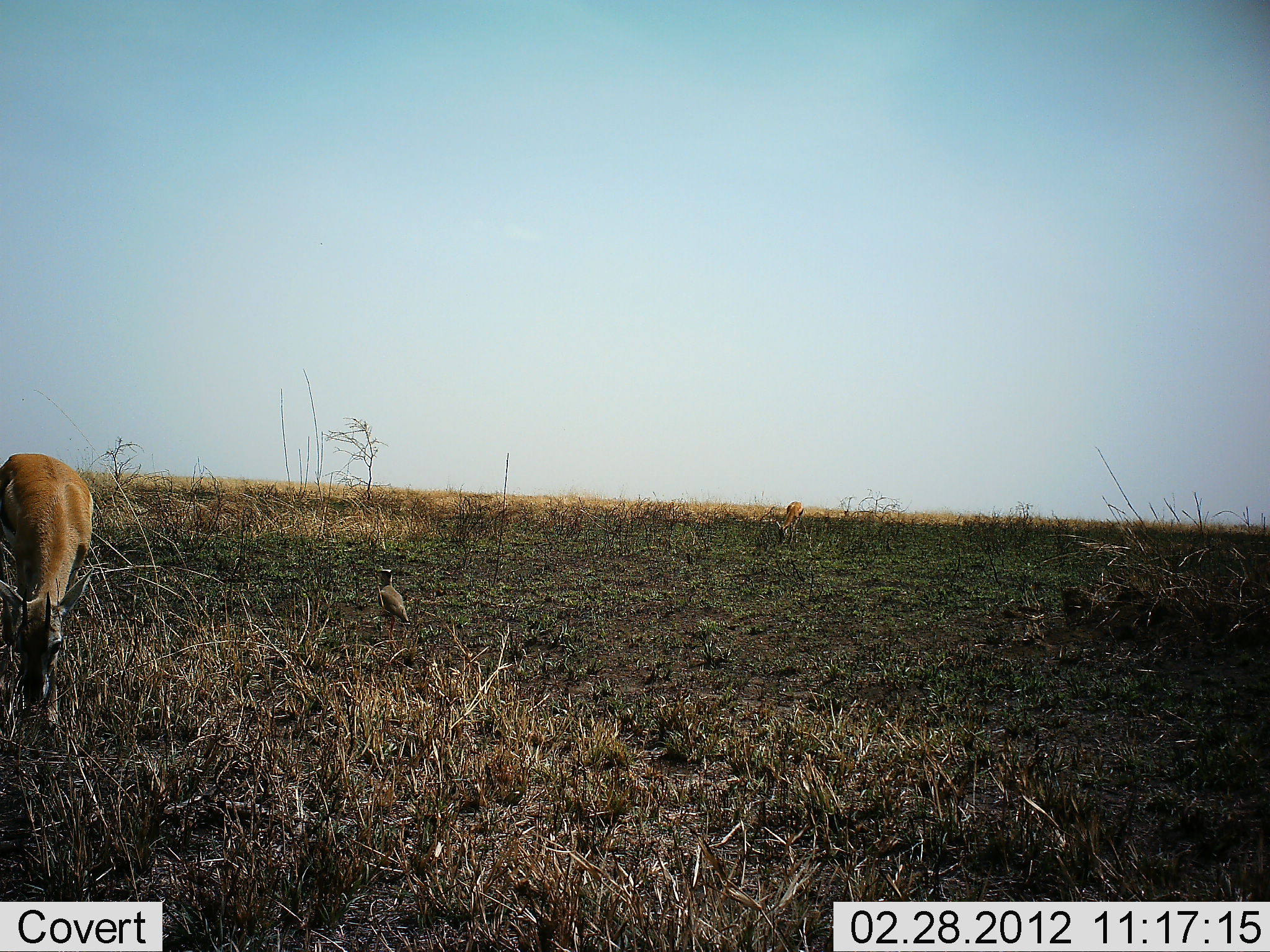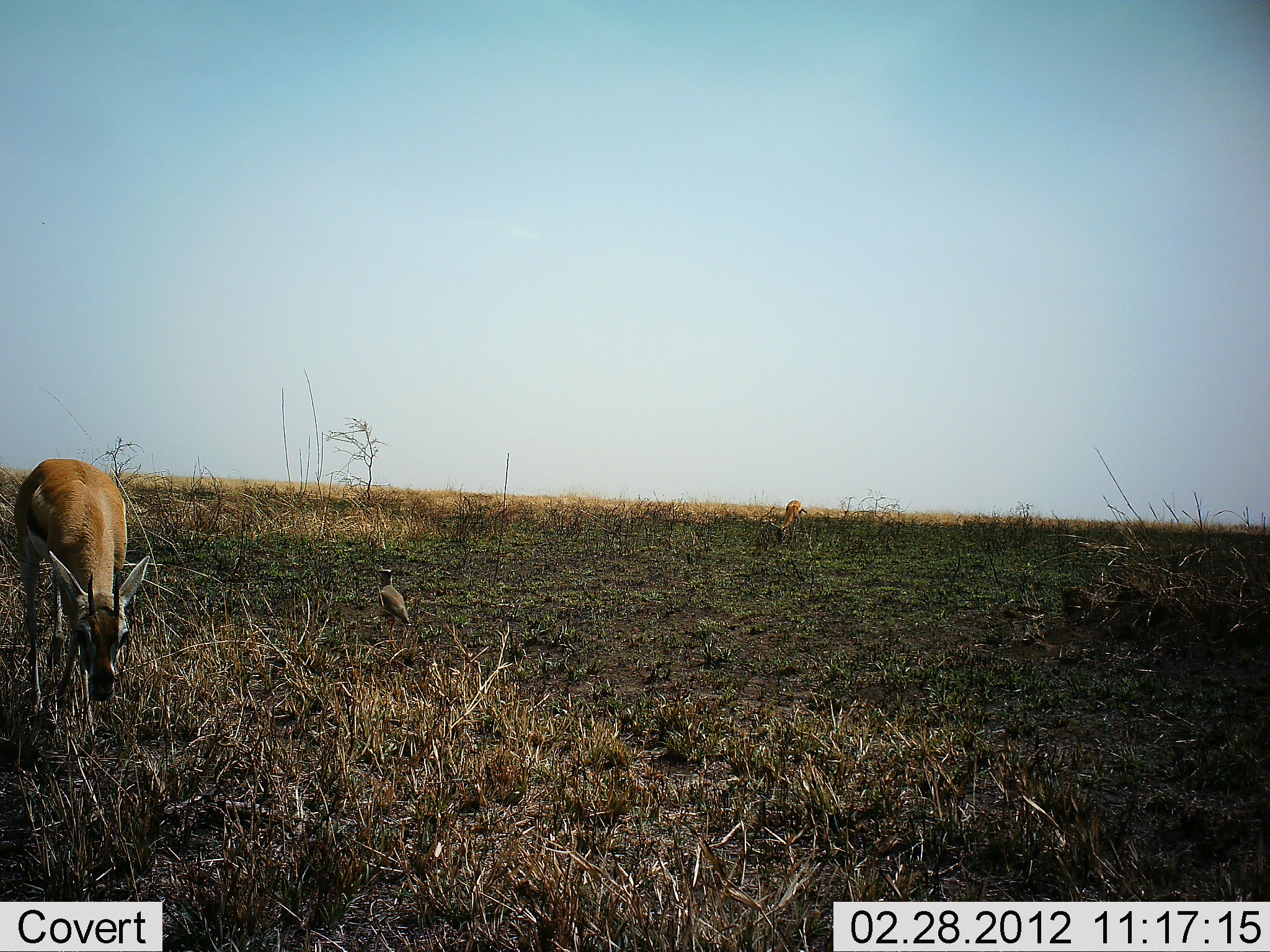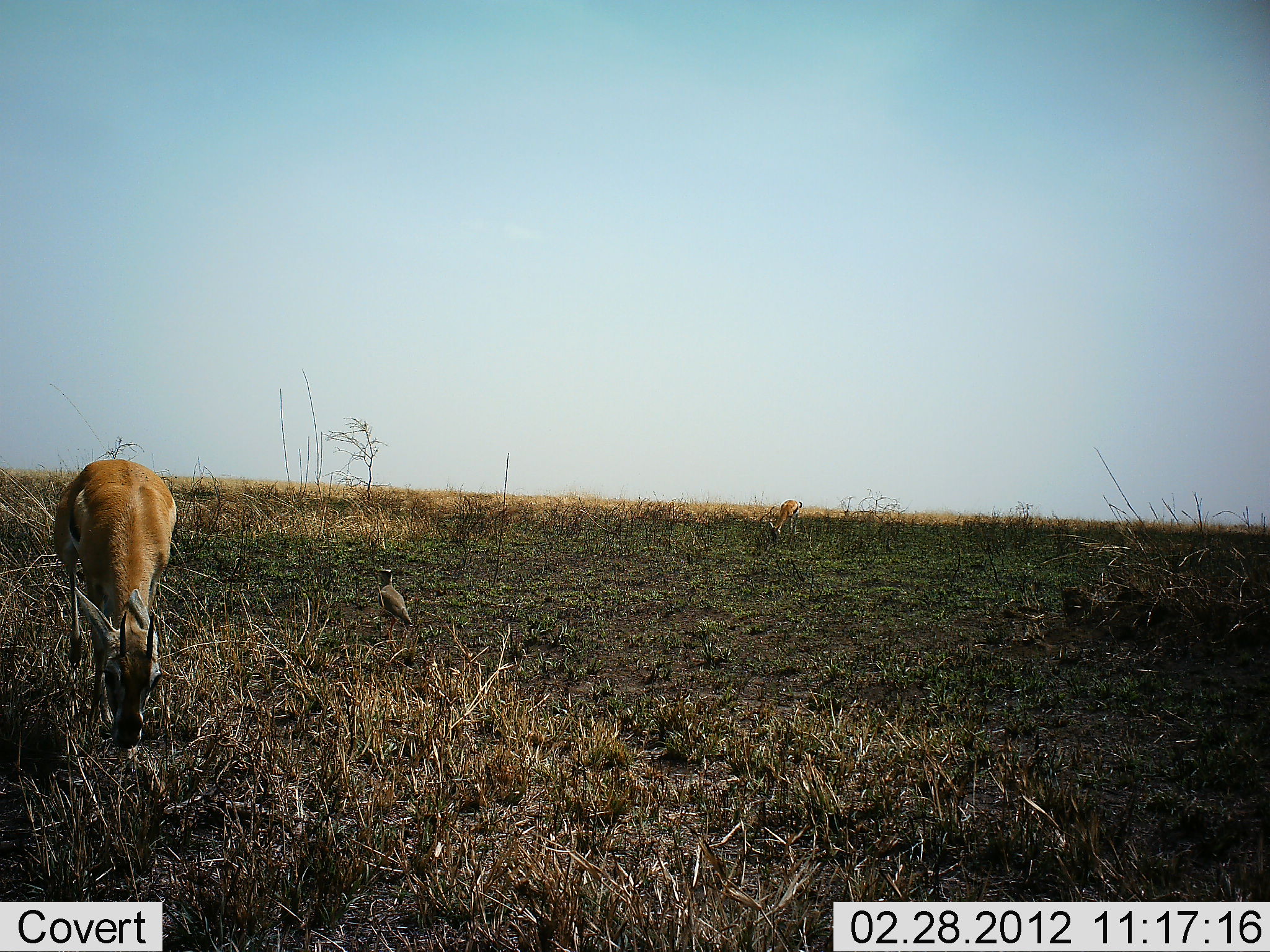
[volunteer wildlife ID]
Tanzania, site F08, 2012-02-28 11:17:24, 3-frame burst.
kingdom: Animalia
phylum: Chordata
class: Mammalia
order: Artiodactyla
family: Bovidae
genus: Eudorcas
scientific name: Eudorcas thomsonii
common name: thomson's gazelle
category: gazellethomsons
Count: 2.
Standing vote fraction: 27%.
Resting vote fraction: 0%.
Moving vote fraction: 17%.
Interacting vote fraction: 0%.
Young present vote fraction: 0%.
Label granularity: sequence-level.